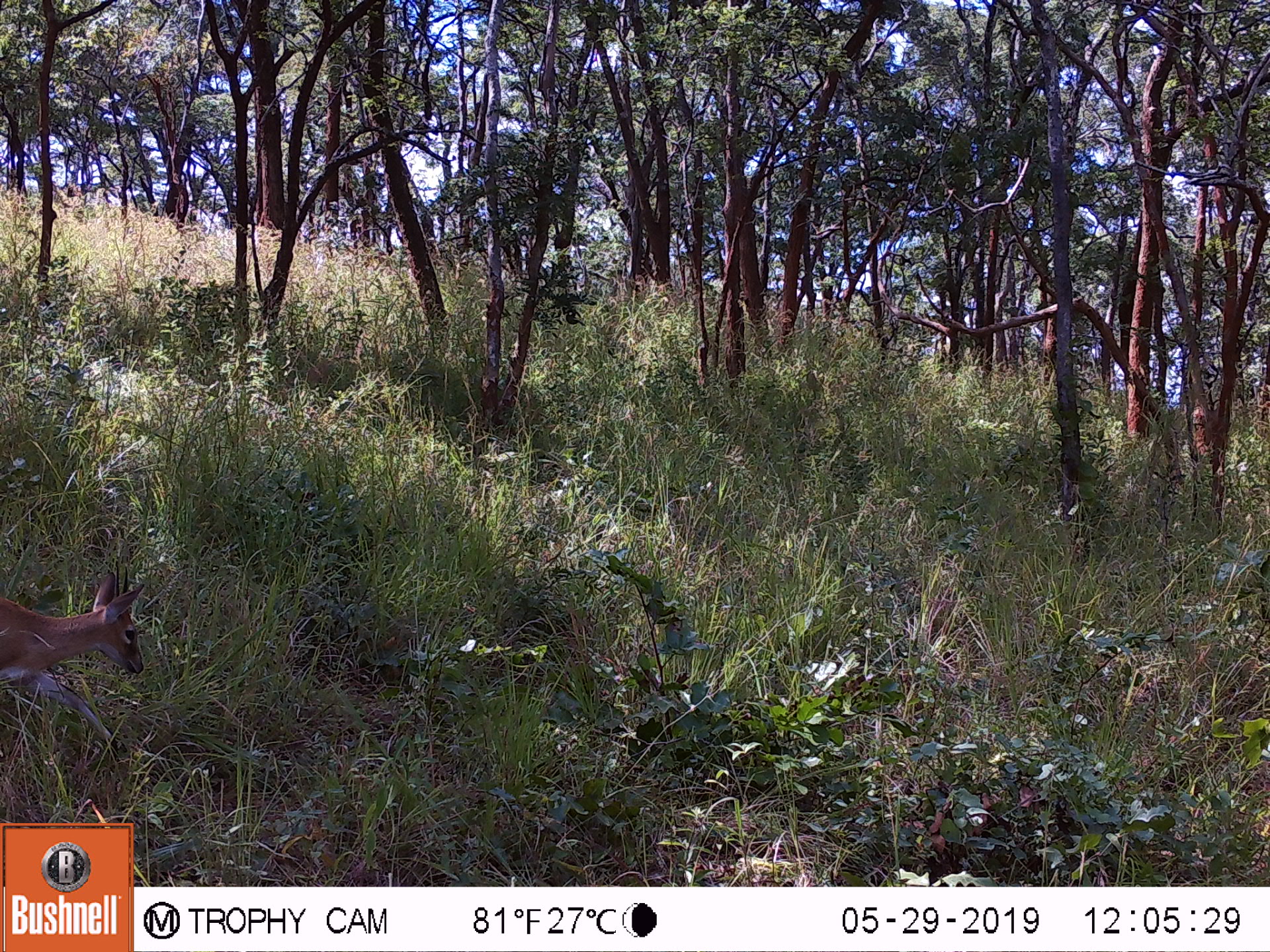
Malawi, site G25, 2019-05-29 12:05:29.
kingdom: Animalia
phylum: Chordata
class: Mammalia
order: Artiodactyla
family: Bovidae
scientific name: Antilopinae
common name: small antelope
Small antelope (Antilopinae), count 1.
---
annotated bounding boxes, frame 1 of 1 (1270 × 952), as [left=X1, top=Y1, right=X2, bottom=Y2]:
small antelope: [left=0, top=558, right=150, bottom=765]